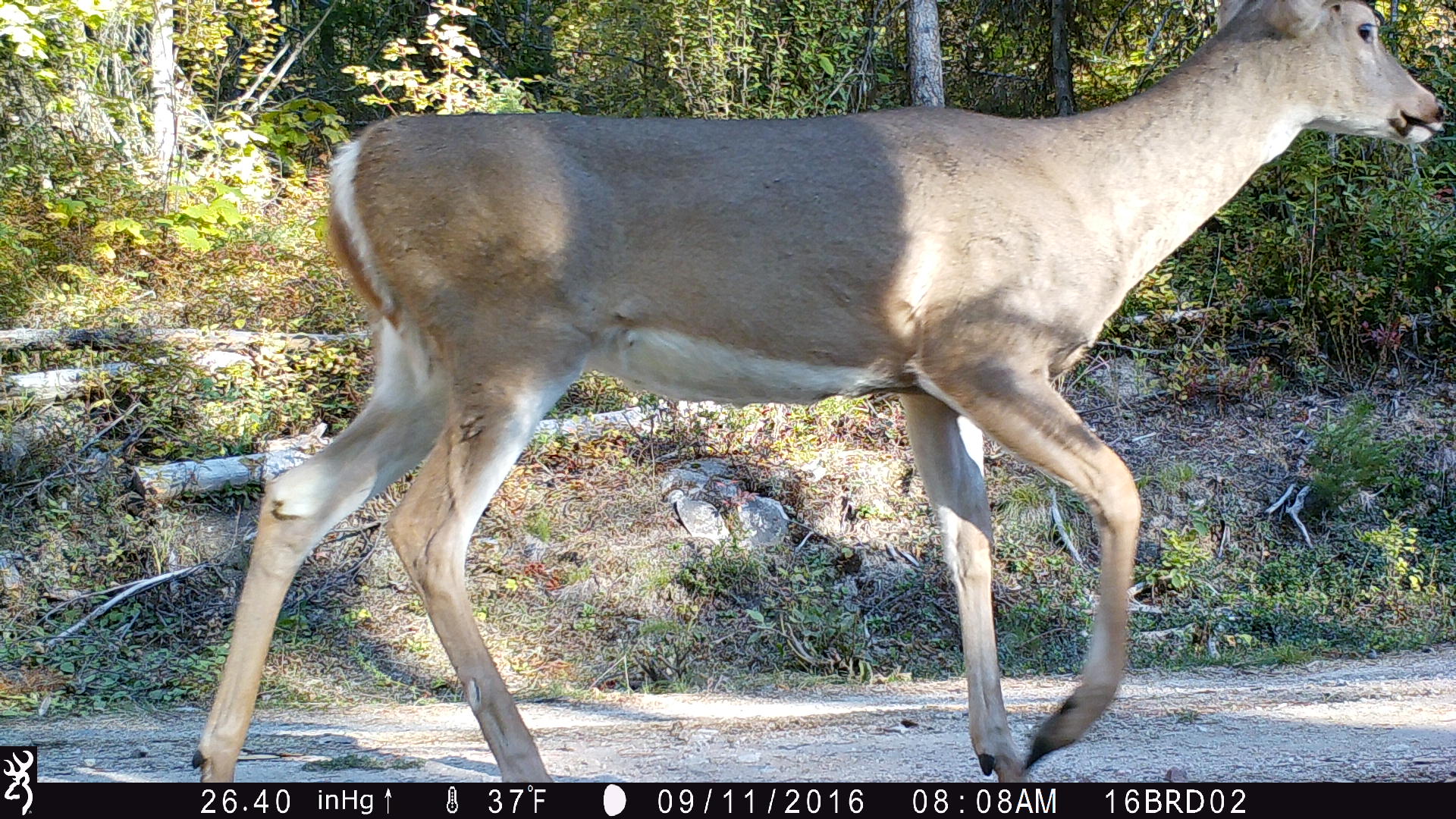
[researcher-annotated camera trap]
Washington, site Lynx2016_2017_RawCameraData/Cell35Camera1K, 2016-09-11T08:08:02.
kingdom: Animalia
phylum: Chordata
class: Mammalia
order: Artiodactyla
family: Cervidae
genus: Odocoileus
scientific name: Odocoileus virginianus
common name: white-tailed deer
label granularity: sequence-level